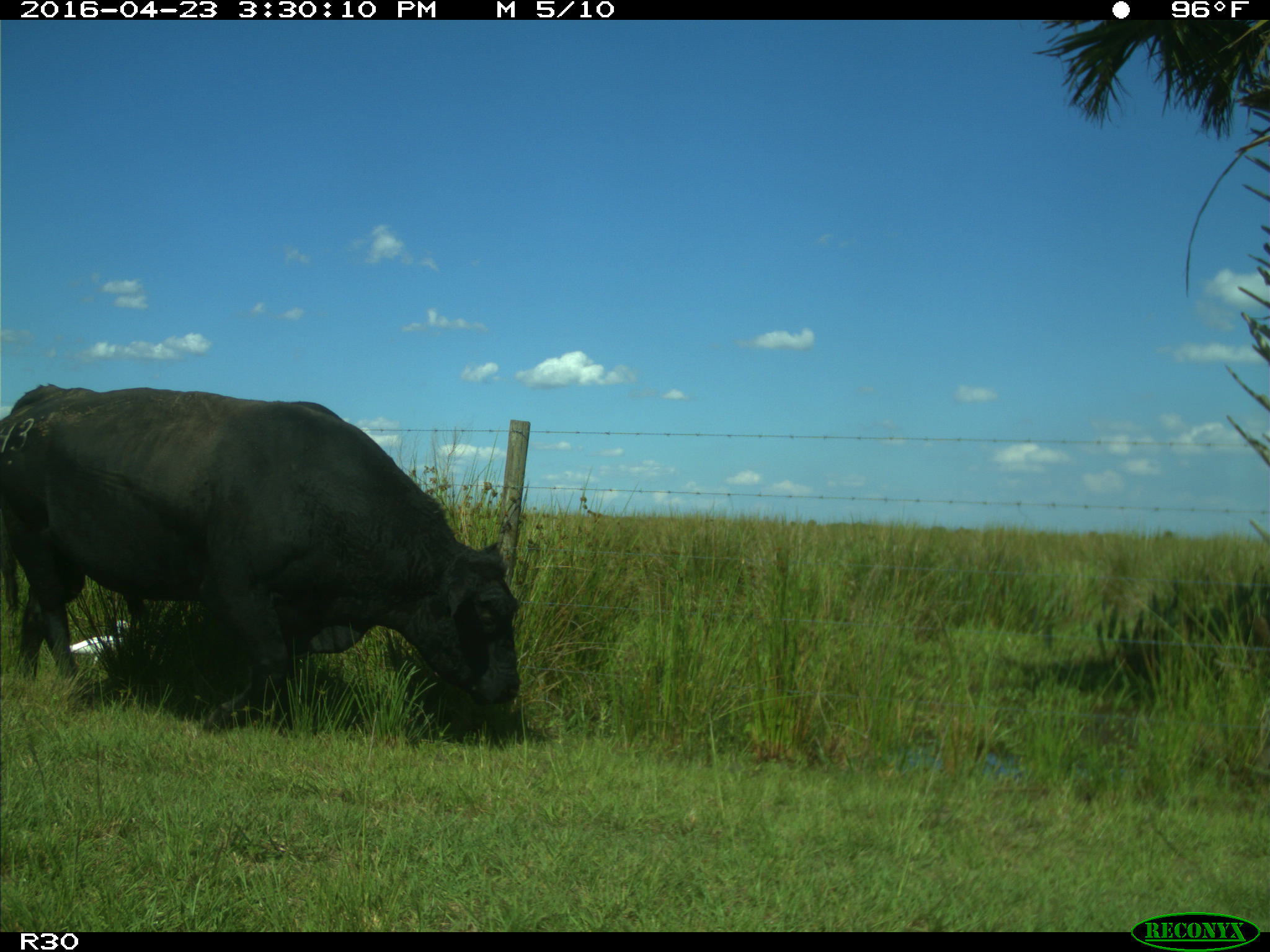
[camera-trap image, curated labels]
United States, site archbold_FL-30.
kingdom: Animalia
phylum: Chordata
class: Mammalia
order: Artiodactyla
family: Bovidae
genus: Bos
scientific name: Bos taurus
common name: domestic cow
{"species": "Bos taurus (domestic cow)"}